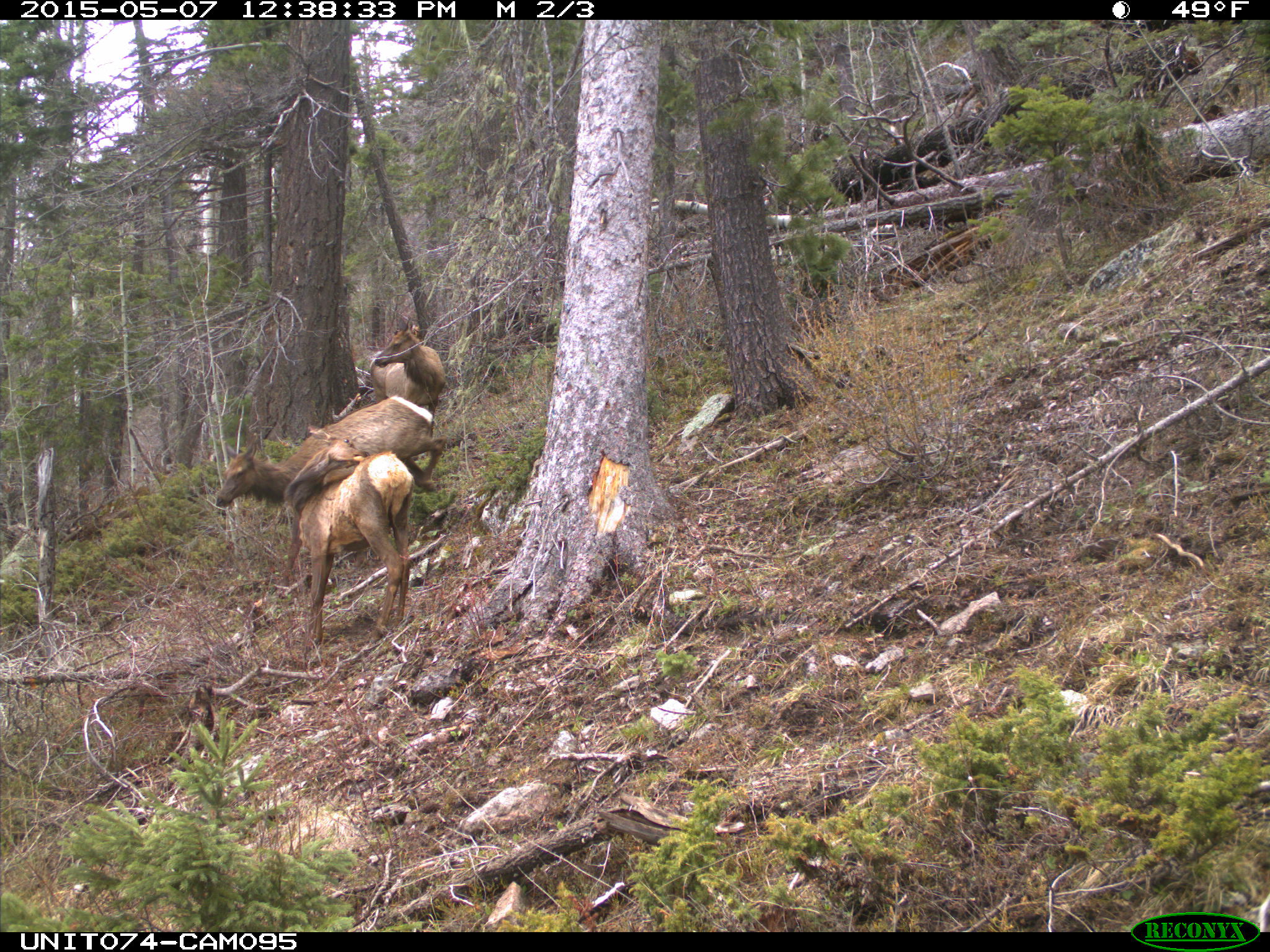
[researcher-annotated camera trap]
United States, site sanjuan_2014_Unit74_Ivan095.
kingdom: Animalia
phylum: Chordata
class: Mammalia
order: Artiodactyla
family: Cervidae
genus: Cervus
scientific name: Cervus elaphus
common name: red deer